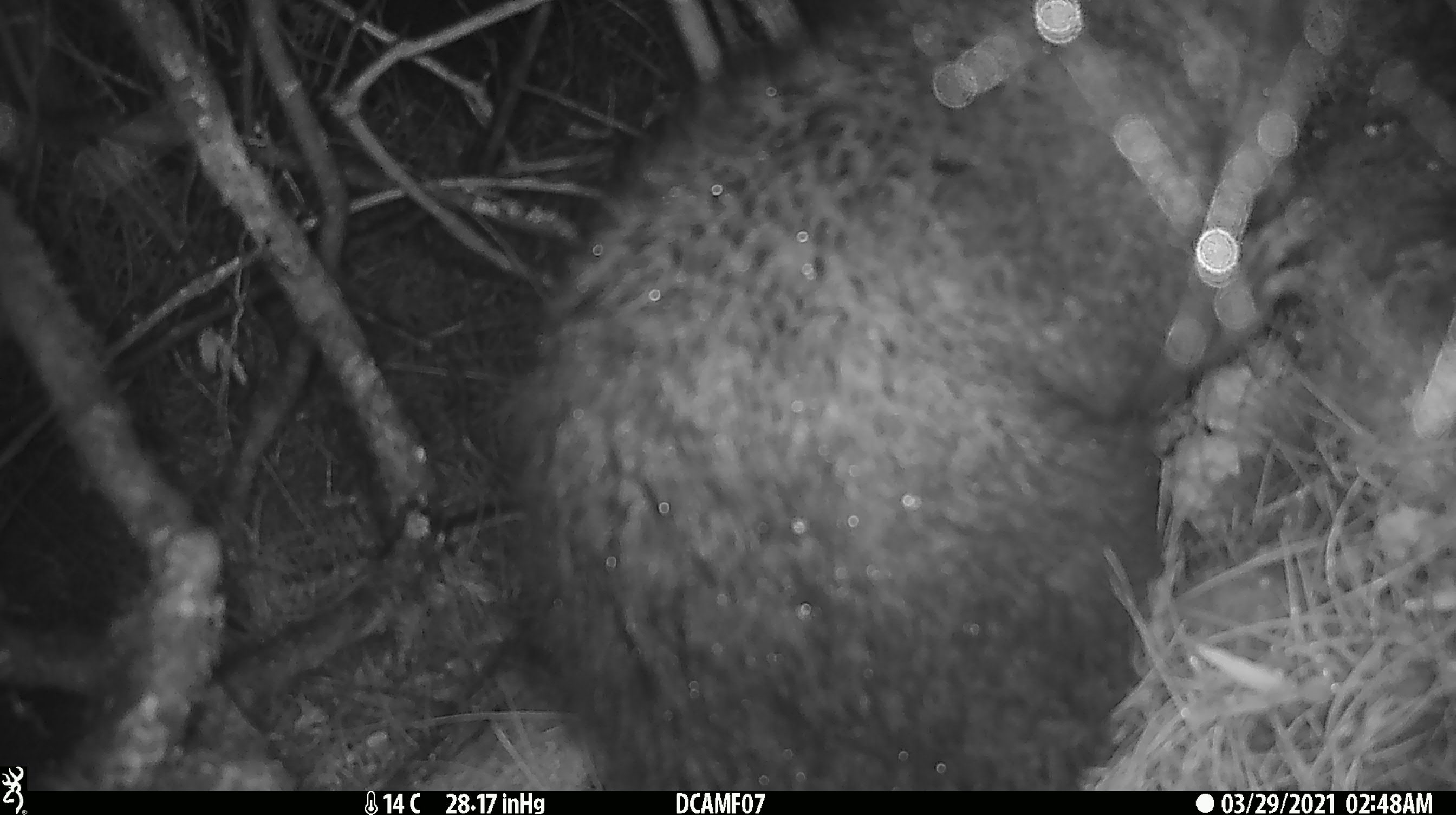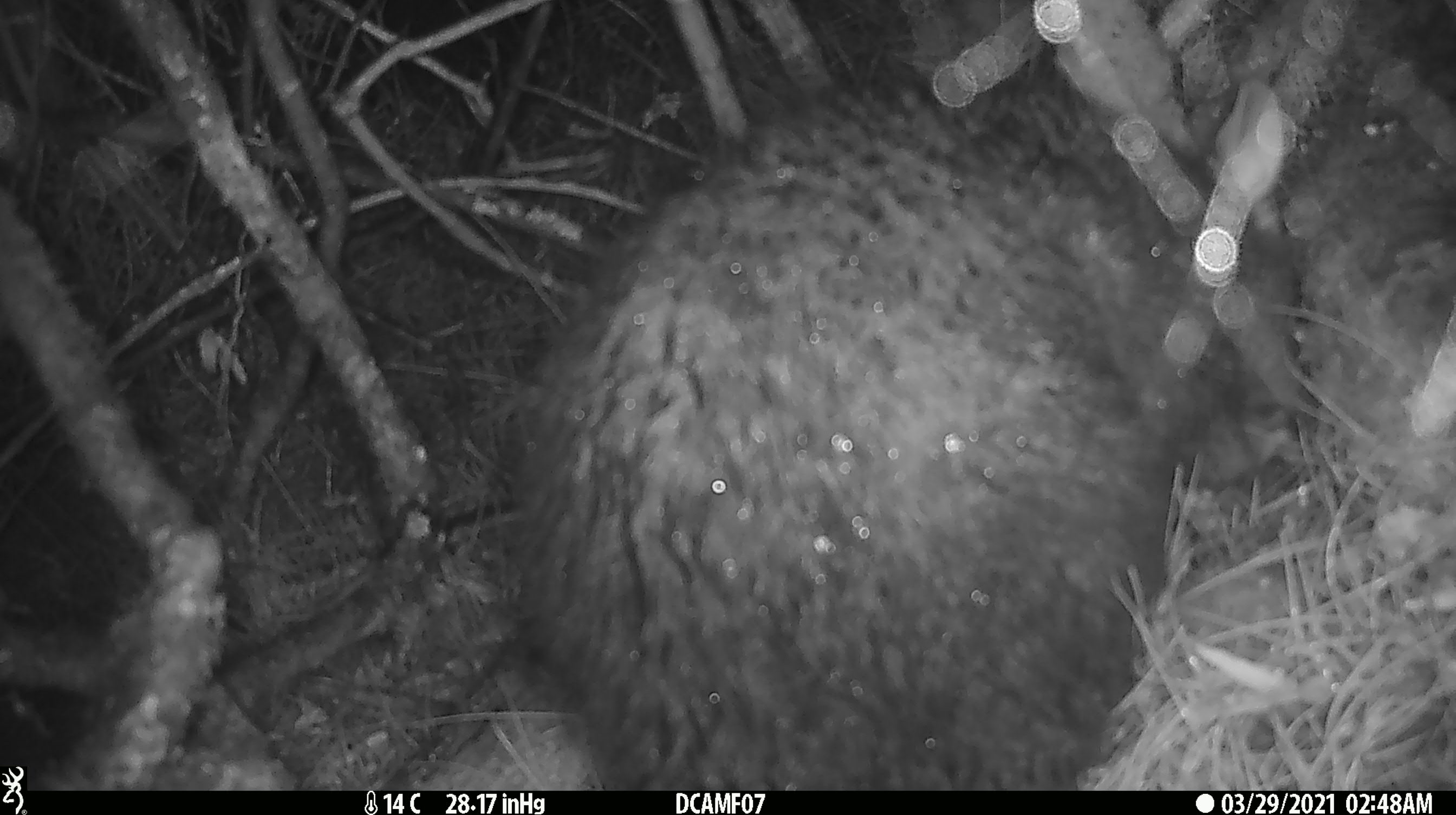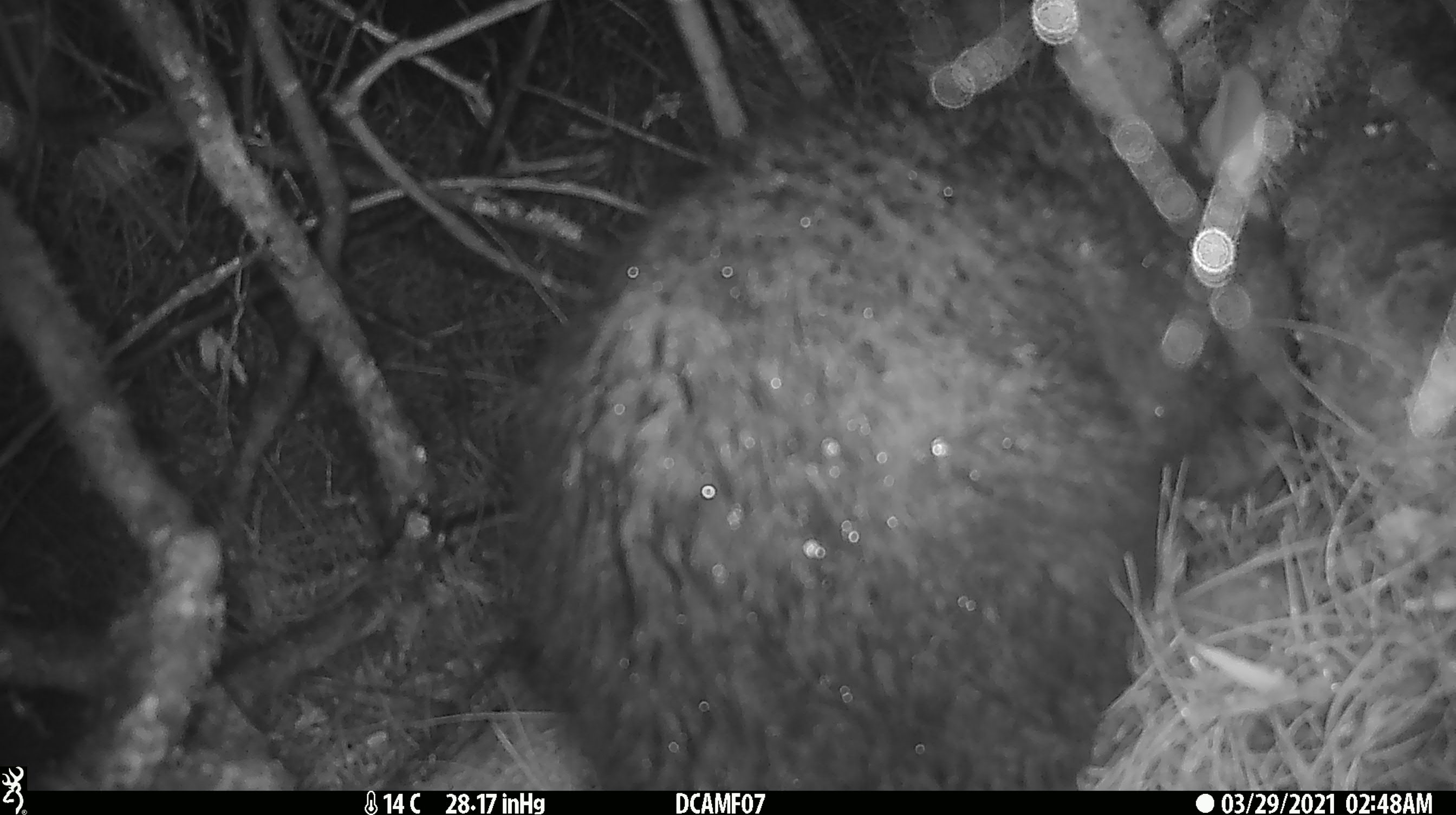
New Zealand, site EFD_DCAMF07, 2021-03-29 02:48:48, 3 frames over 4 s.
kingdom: Animalia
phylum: Chordata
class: Mammalia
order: Diprotodontia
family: Phalangeridae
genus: Trichosurus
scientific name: Trichosurus vulpecula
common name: common brushtail possum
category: possum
Possum (common brushtail possum) (Trichosurus vulpecula).